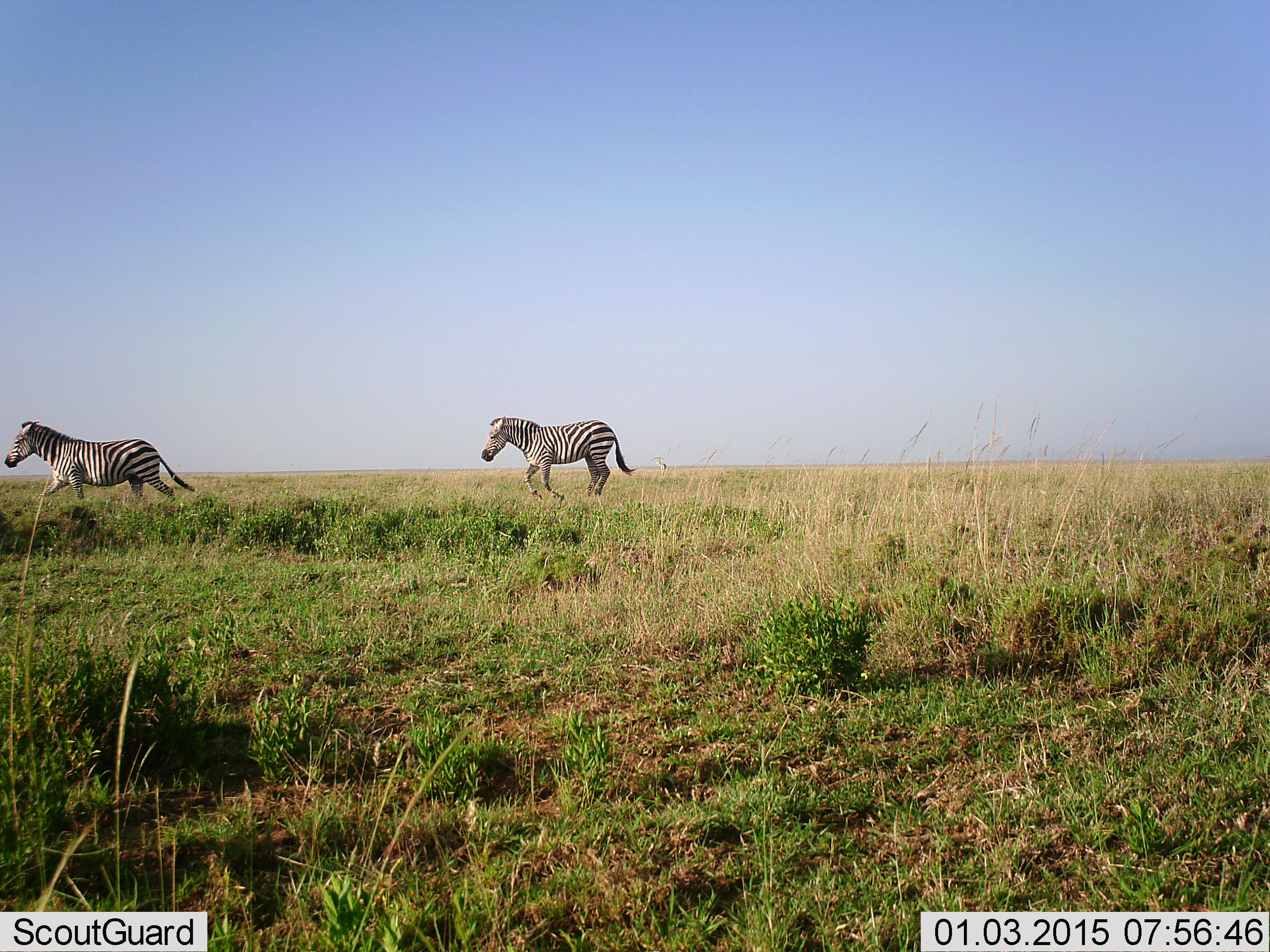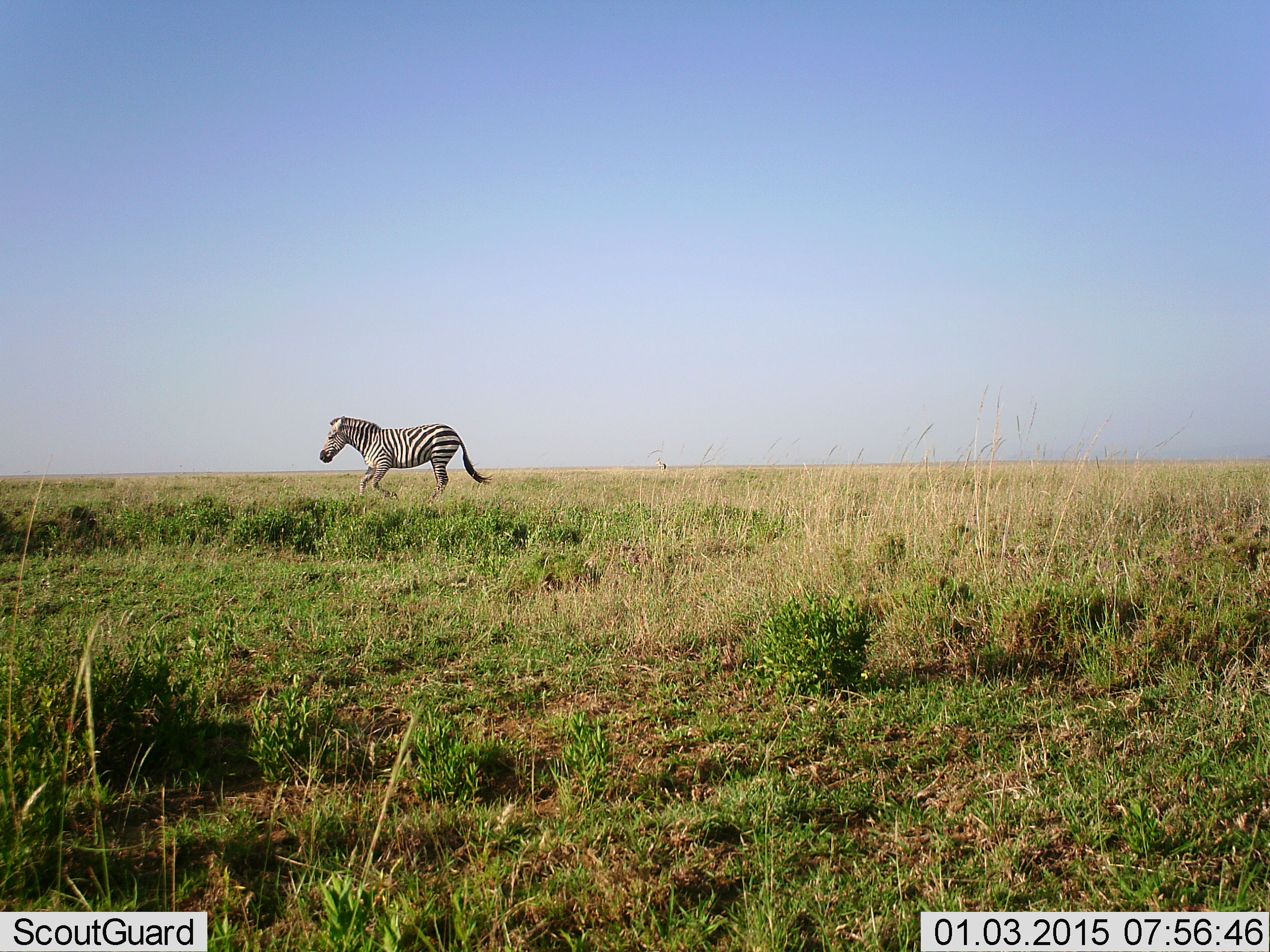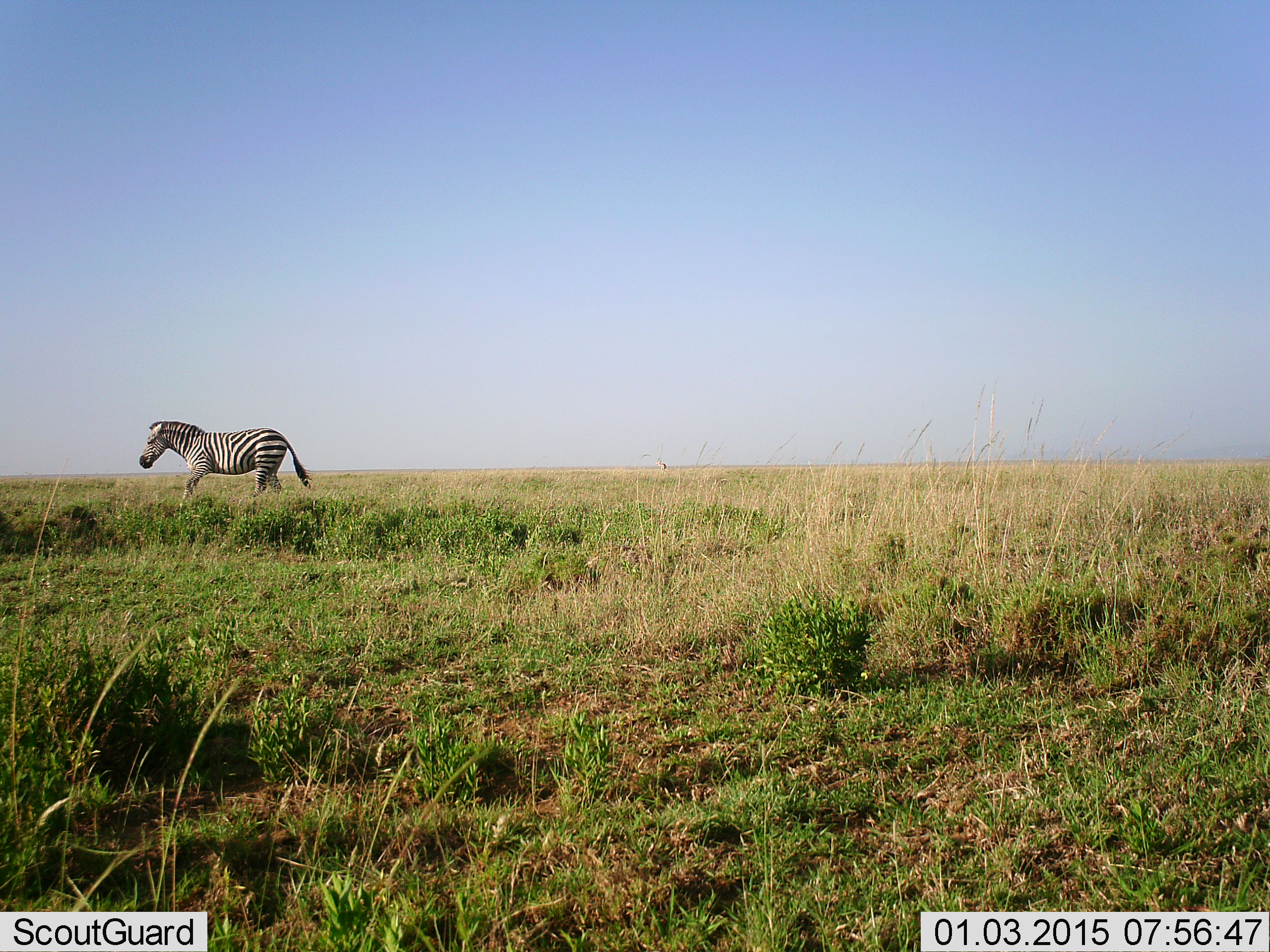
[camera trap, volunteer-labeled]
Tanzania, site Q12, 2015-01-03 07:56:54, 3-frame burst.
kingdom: Animalia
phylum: Chordata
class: Mammalia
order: Perissodactyla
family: Equidae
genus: Equus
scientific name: Equus quagga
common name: plains zebra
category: zebra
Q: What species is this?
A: Zebra (plains zebra) (Equus quagga).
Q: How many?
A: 2.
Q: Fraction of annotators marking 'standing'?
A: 0%.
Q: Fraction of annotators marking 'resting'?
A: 0%.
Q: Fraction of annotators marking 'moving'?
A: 100%.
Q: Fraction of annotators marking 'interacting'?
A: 0%.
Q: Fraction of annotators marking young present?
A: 0%.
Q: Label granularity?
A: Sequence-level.